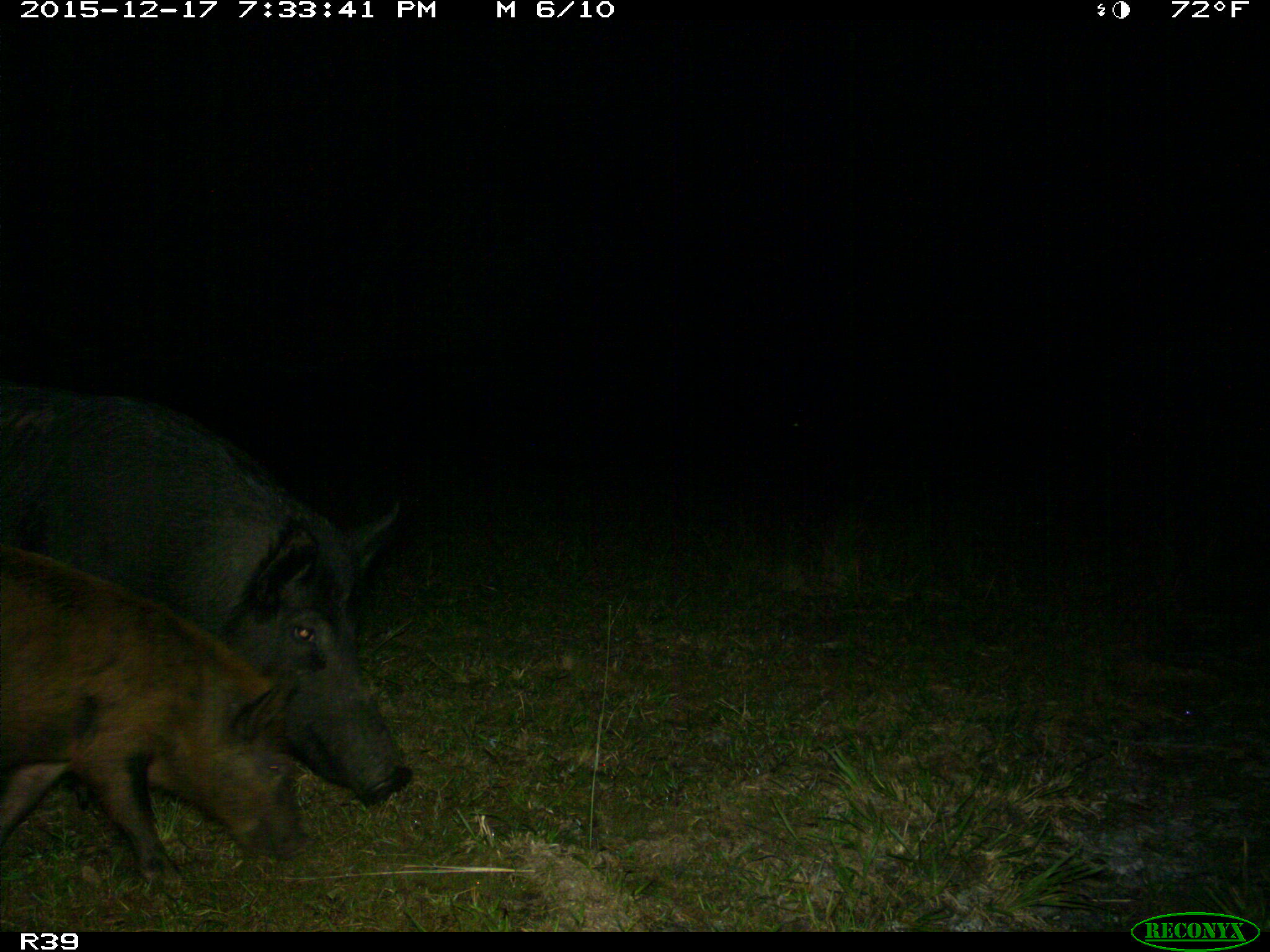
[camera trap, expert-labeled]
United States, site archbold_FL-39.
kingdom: Animalia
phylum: Chordata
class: Mammalia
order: Artiodactyla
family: Suidae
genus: Sus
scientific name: Sus scrofa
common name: wild boar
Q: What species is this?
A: Sus scrofa (wild boar).